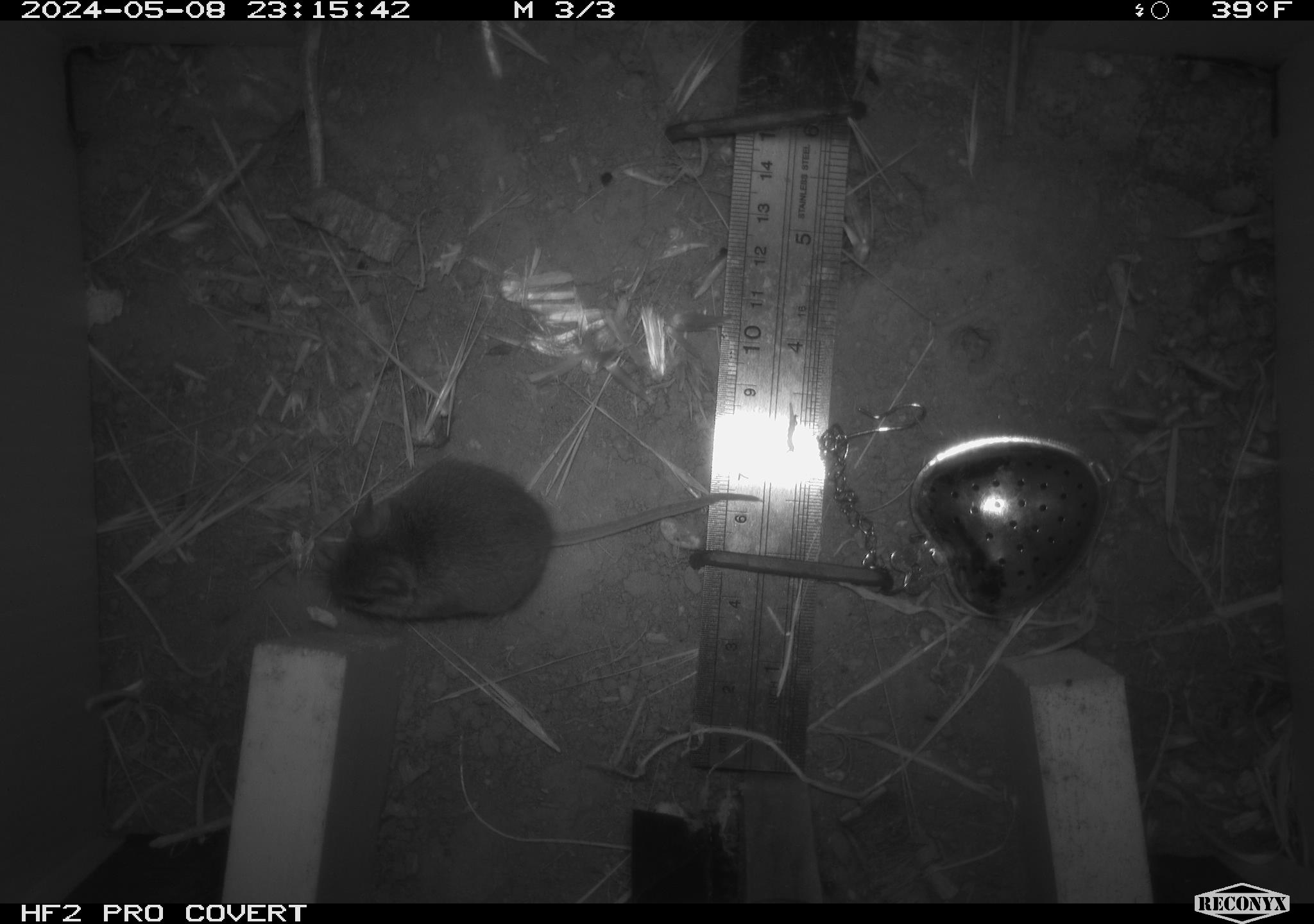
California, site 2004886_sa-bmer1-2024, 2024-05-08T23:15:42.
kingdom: Animalia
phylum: Chordata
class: Mammalia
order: Rodentia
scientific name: Rodentia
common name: mouse species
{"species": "mouse species (Rodentia)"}